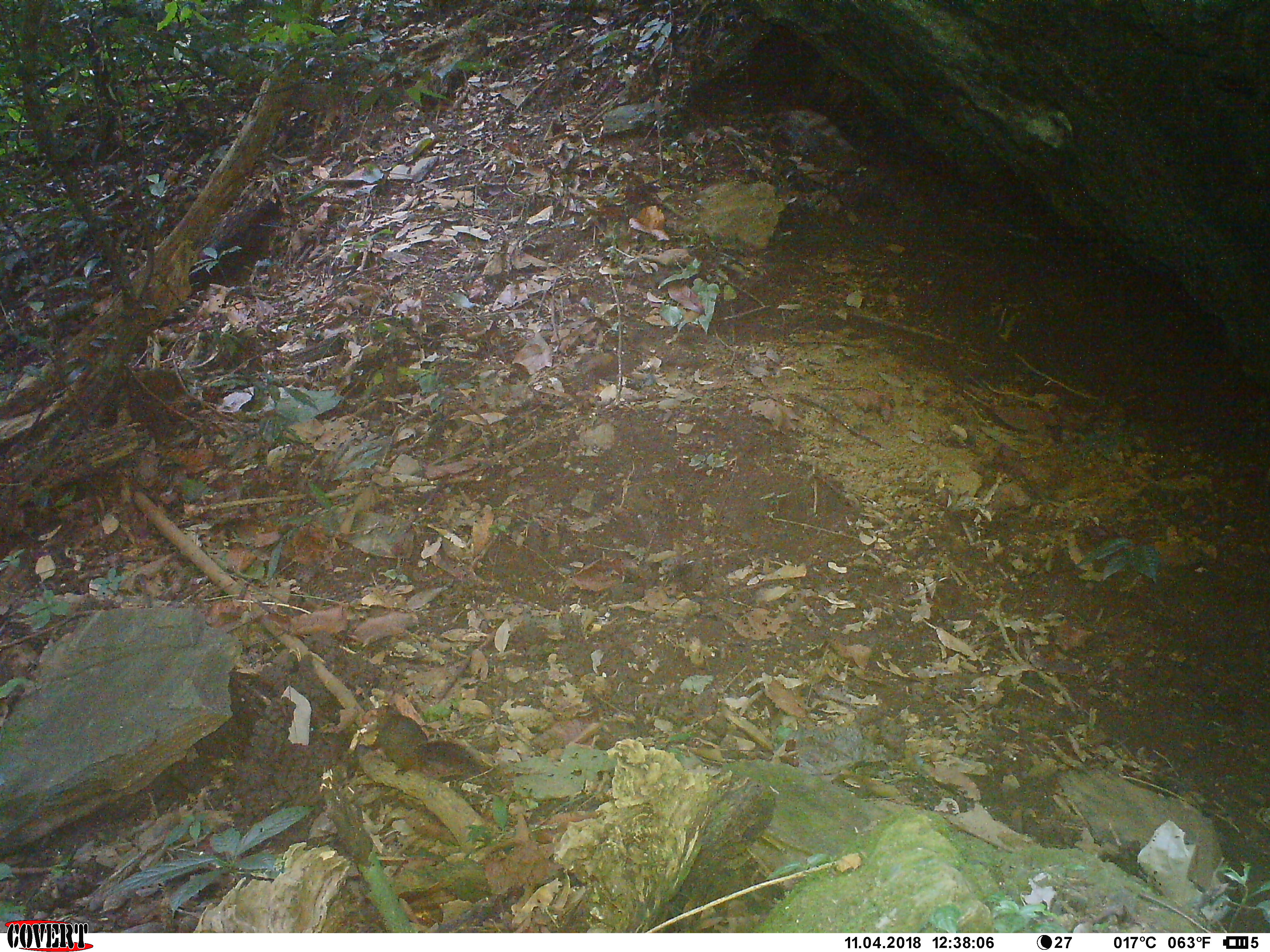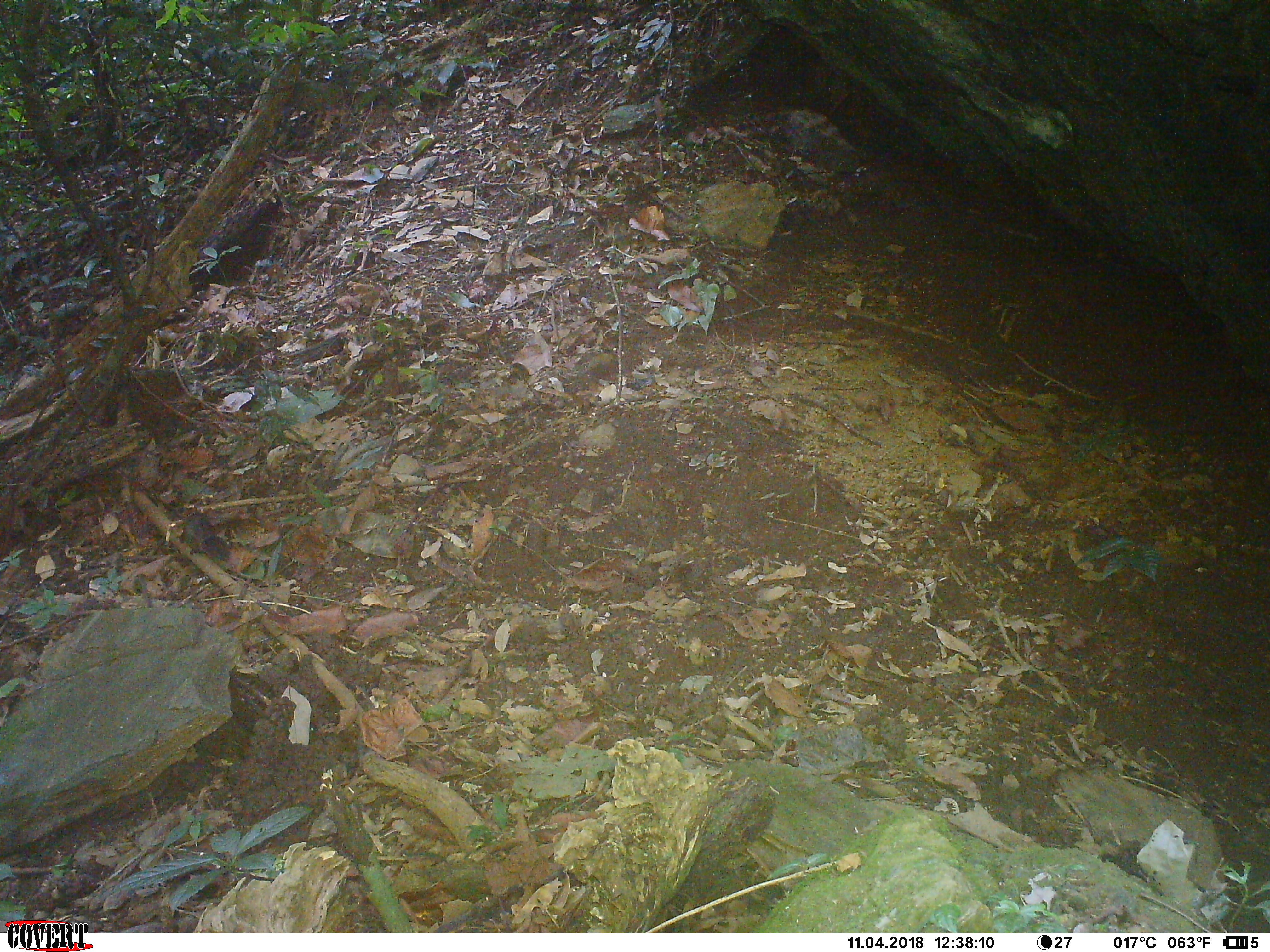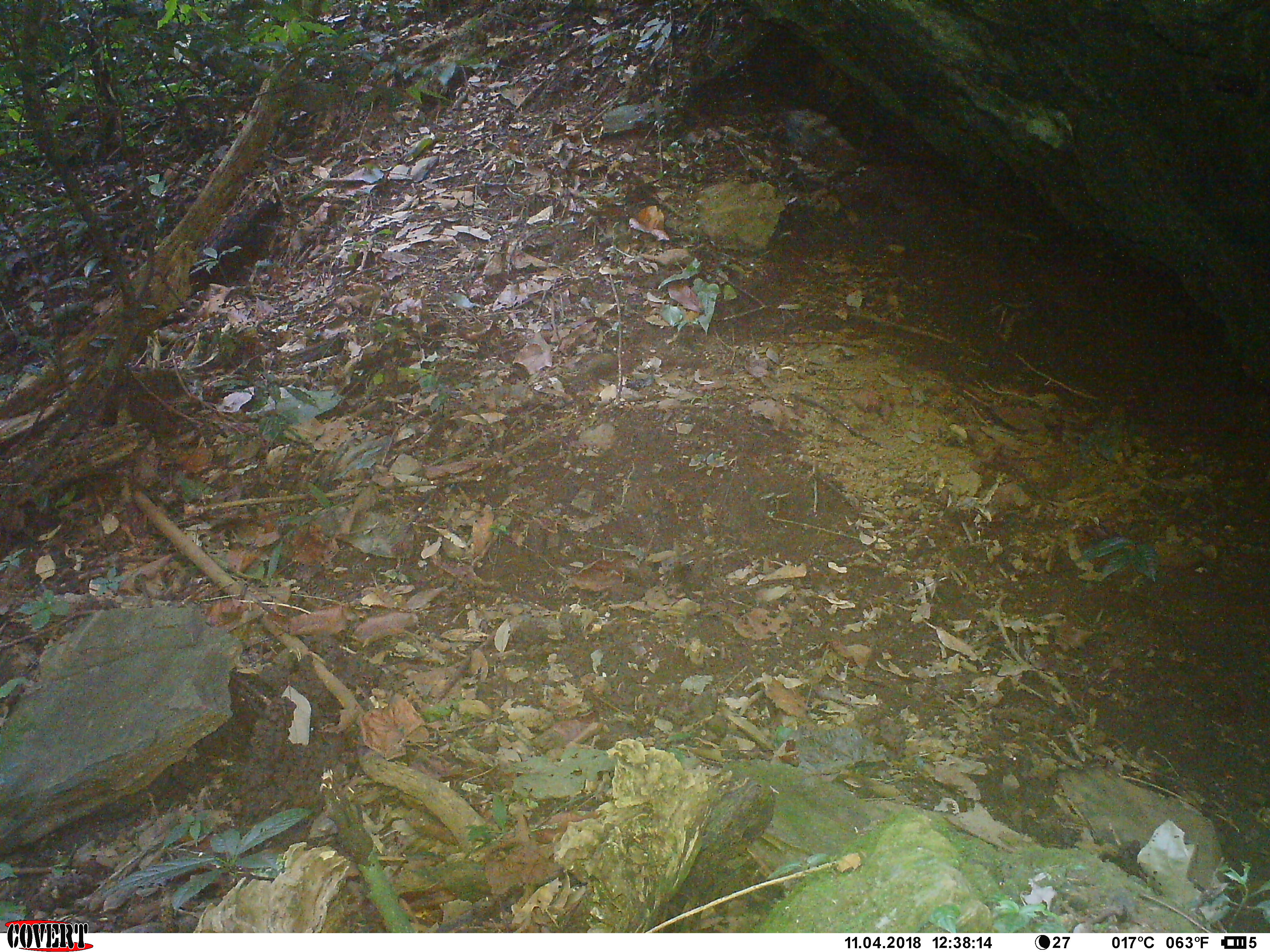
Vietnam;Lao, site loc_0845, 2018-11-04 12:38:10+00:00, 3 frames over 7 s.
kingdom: Animalia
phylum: Chordata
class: Mammalia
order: Rodentia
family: Sciuridae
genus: Dremomys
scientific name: Dremomys rufigenis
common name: red-cheeked squirrel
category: red cheeked squirrel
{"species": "red cheeked squirrel (red-cheeked squirrel) (Dremomys rufigenis)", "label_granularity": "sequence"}